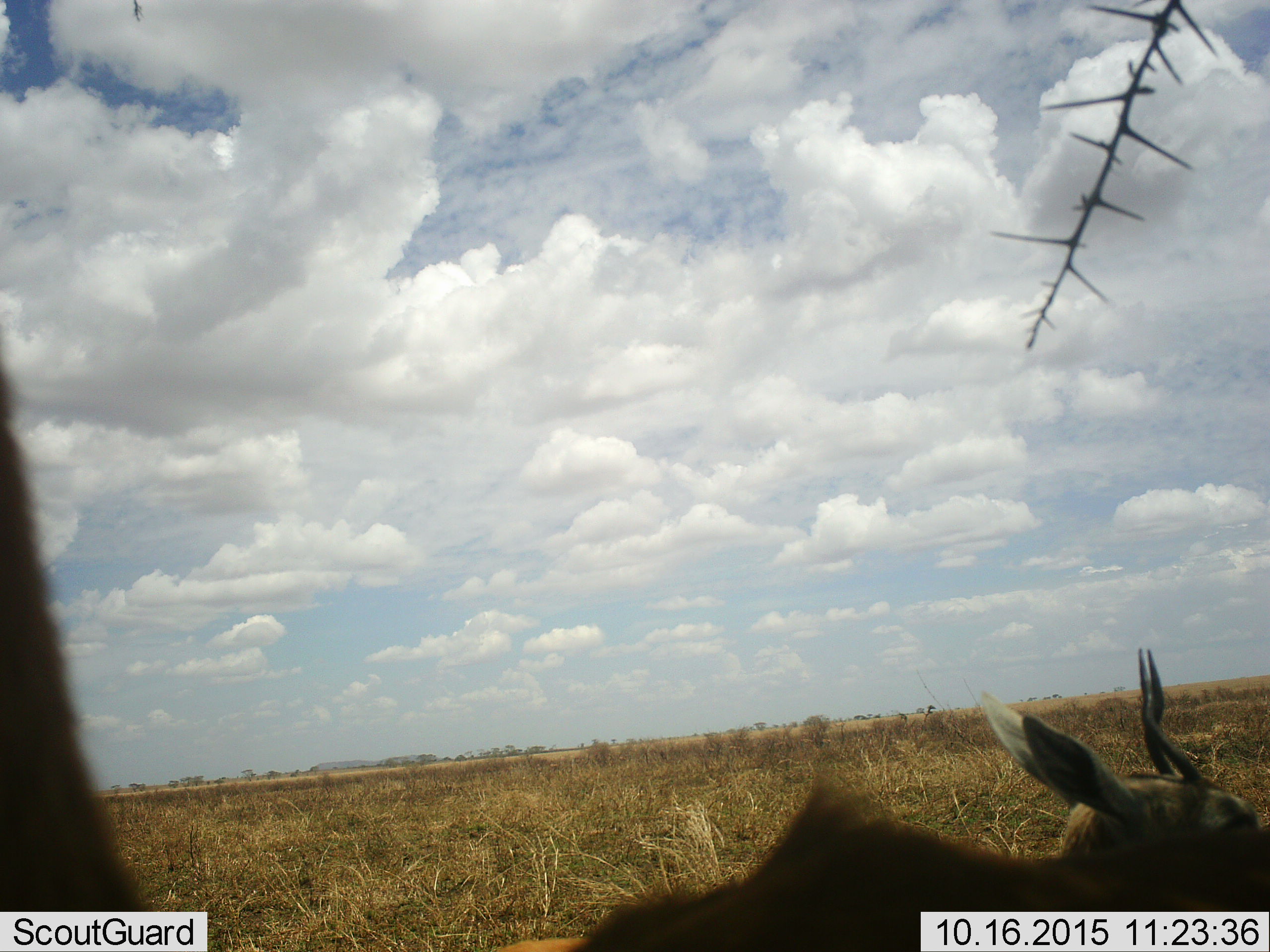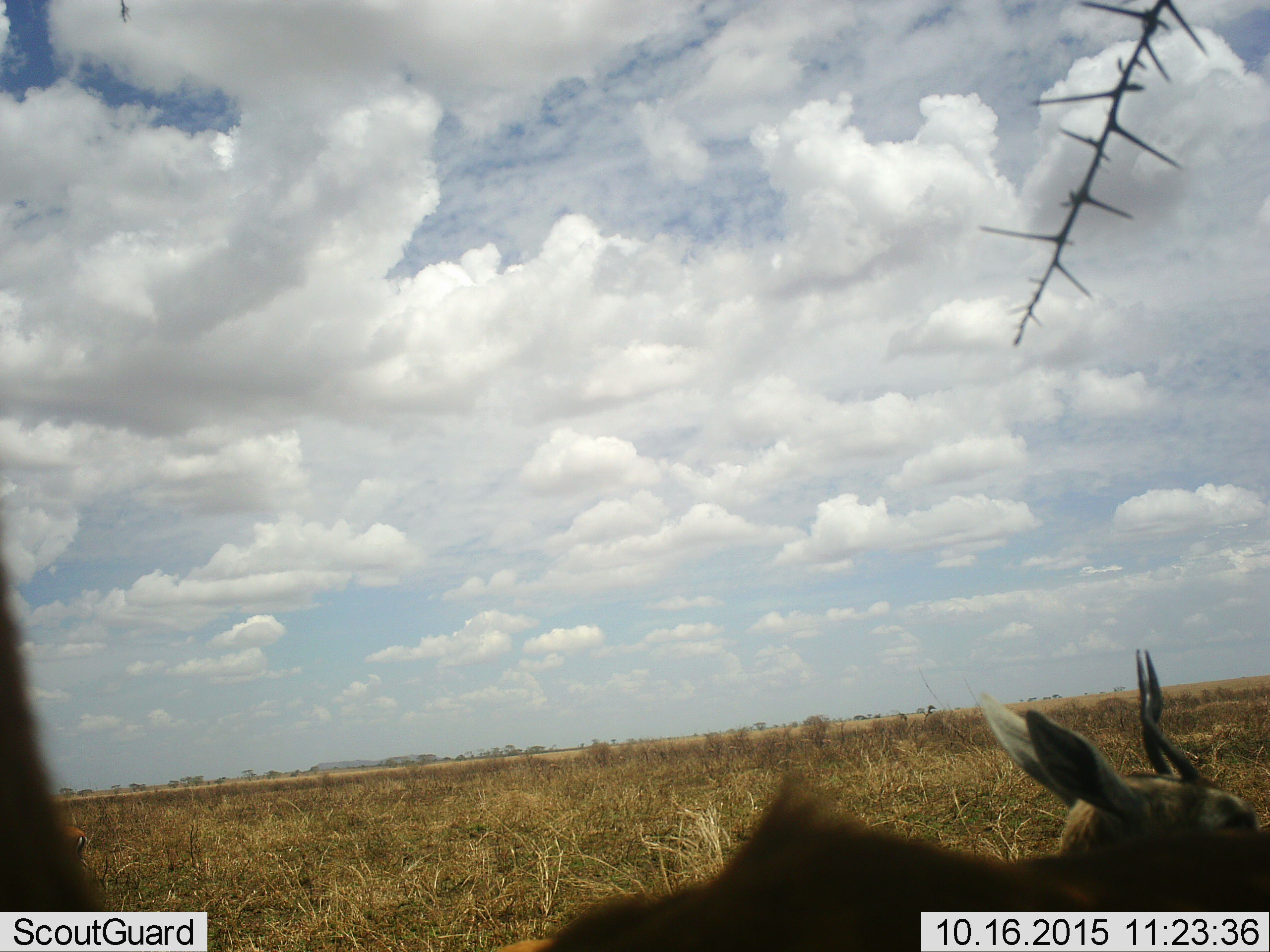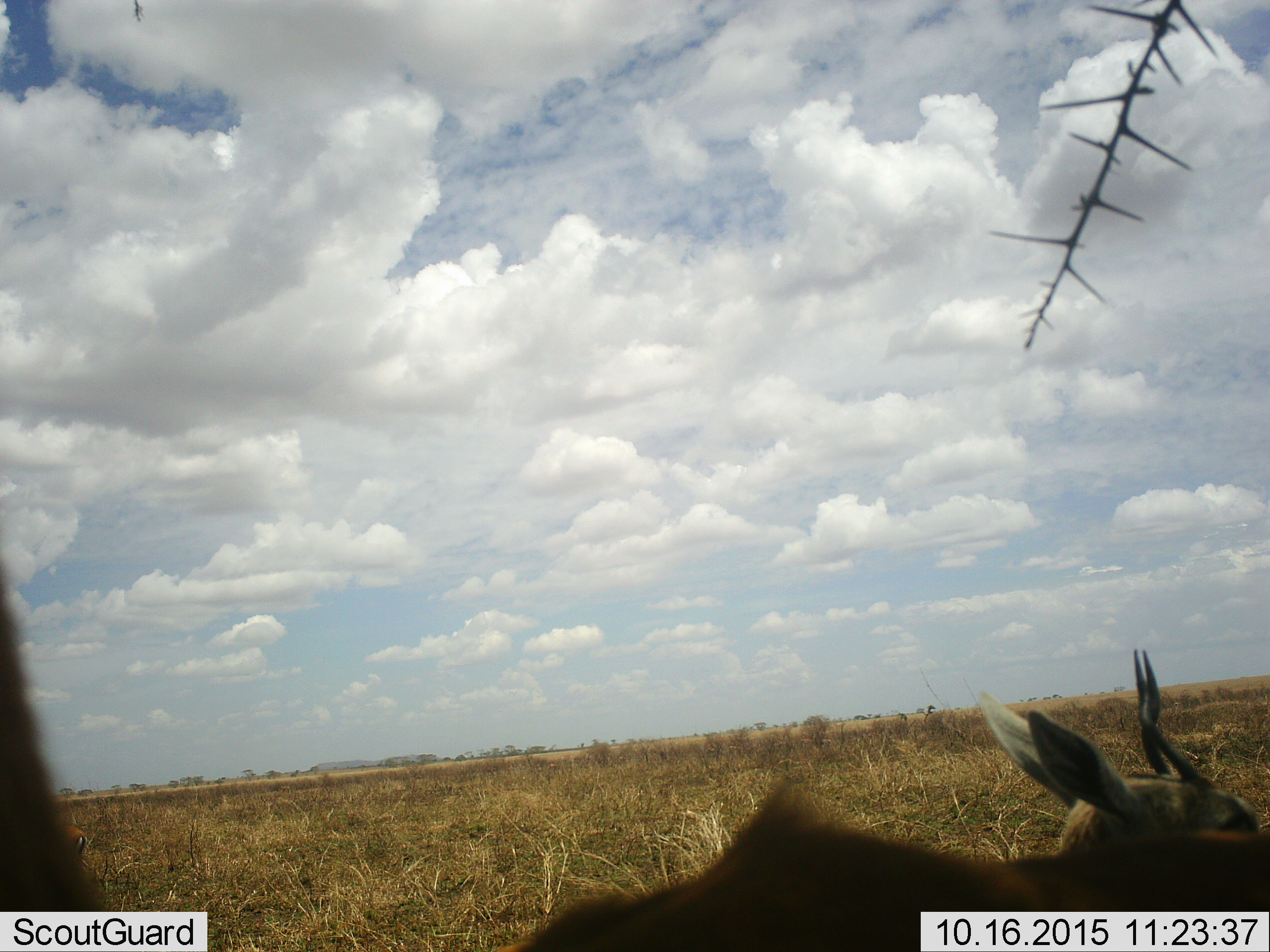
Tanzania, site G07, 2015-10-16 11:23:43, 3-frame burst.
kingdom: Animalia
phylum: Chordata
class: Mammalia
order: Artiodactyla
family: Bovidae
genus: Eudorcas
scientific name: Eudorcas thomsonii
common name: thomson's gazelle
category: gazellethomsons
Gazellethomsons (thomson's gazelle) (Eudorcas thomsonii), count 2. Behavior (volunteer vote fractions): standing 80%, resting 20%, moving 10%, interacting 0%. Young present (vote fraction): 0%. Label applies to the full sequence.